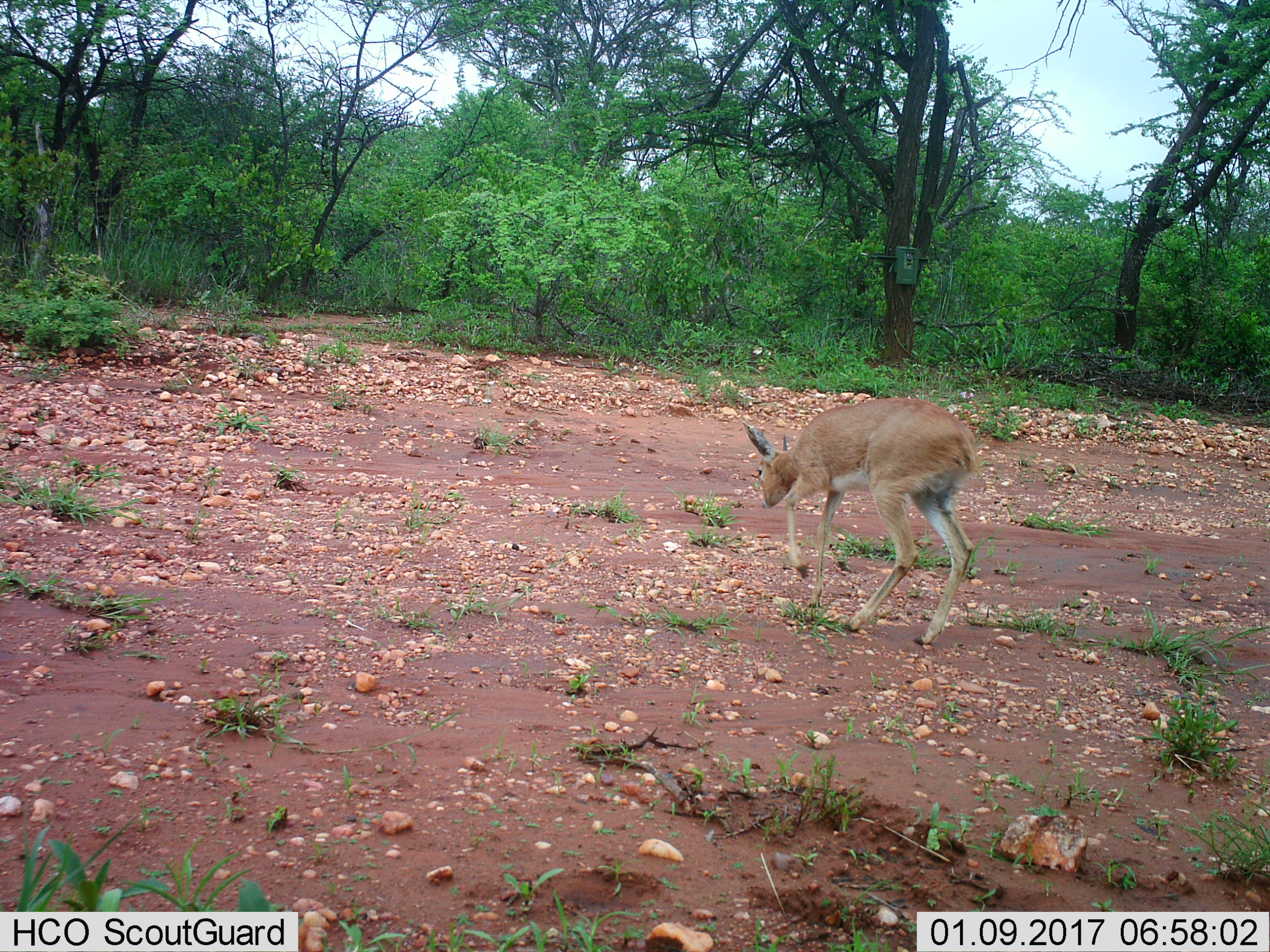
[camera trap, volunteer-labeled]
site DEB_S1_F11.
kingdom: Animalia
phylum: Chordata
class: Mammalia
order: Artiodactyla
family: Bovidae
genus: Sylvicapra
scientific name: Sylvicapra grimmia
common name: common duiker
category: duikercommongrey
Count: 1.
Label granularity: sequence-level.